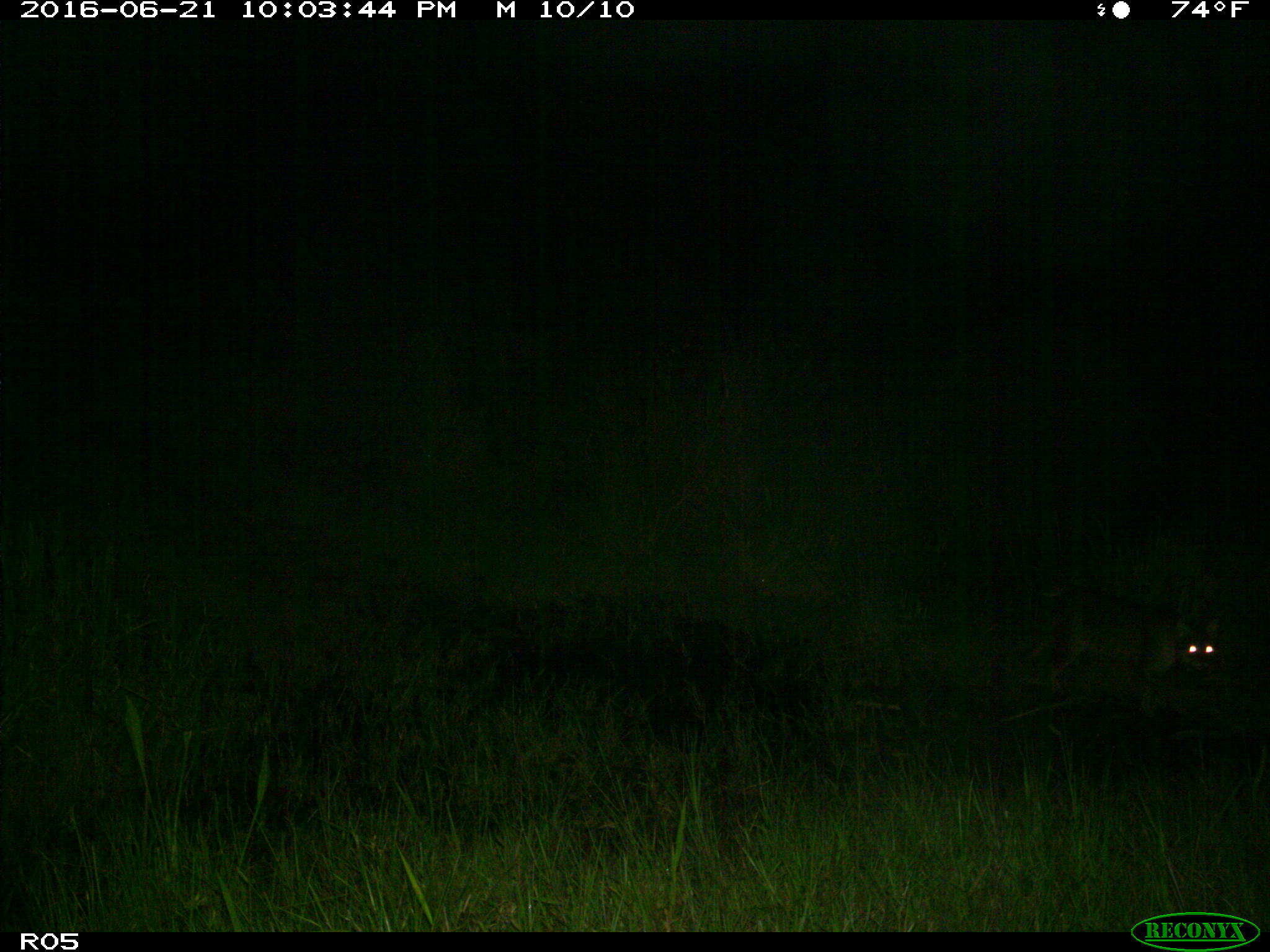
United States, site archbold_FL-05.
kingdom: Animalia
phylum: Chordata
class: Mammalia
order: Carnivora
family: Felidae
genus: Lynx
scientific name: Lynx rufus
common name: bobcat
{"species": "Lynx rufus (bobcat)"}